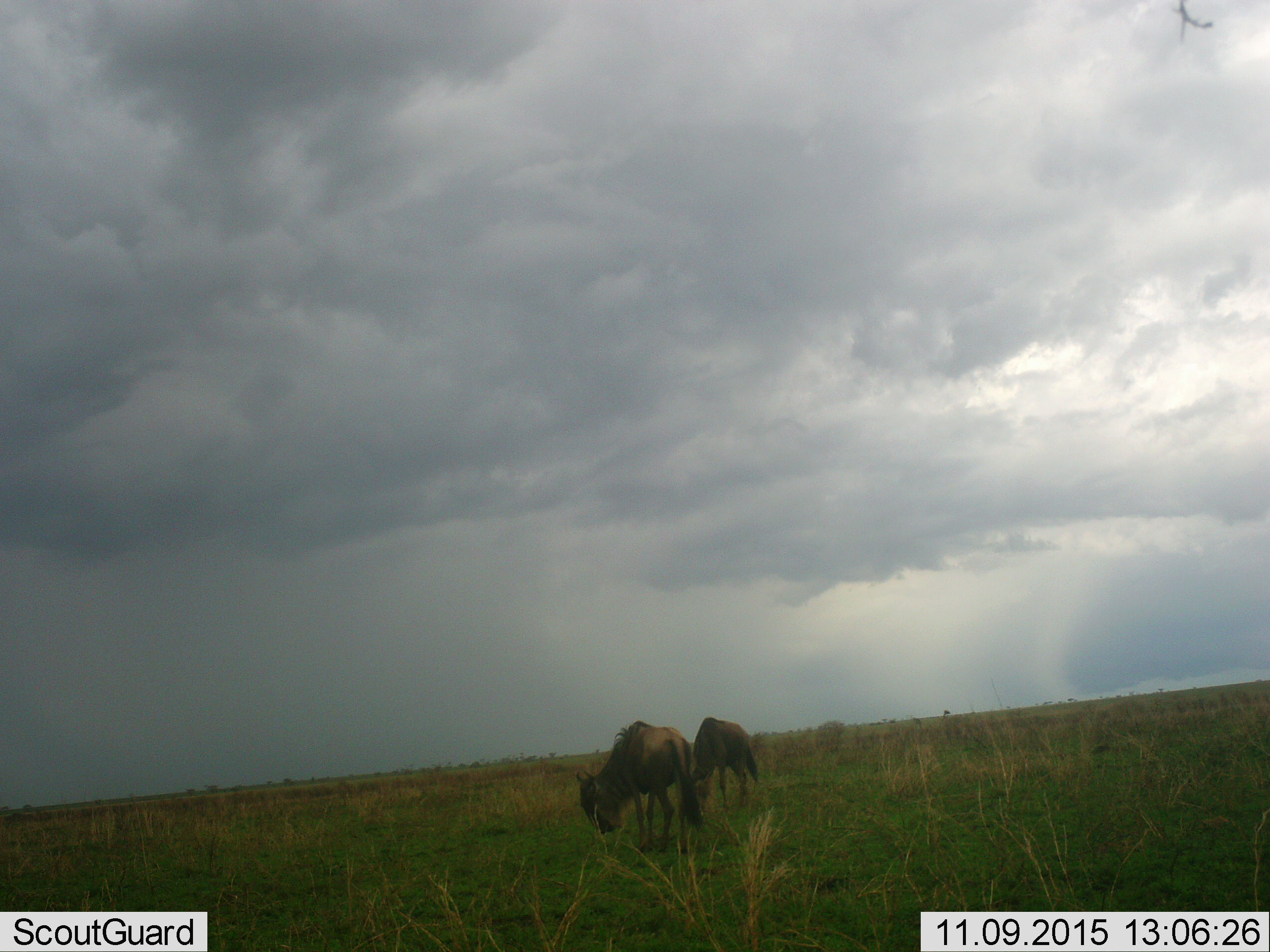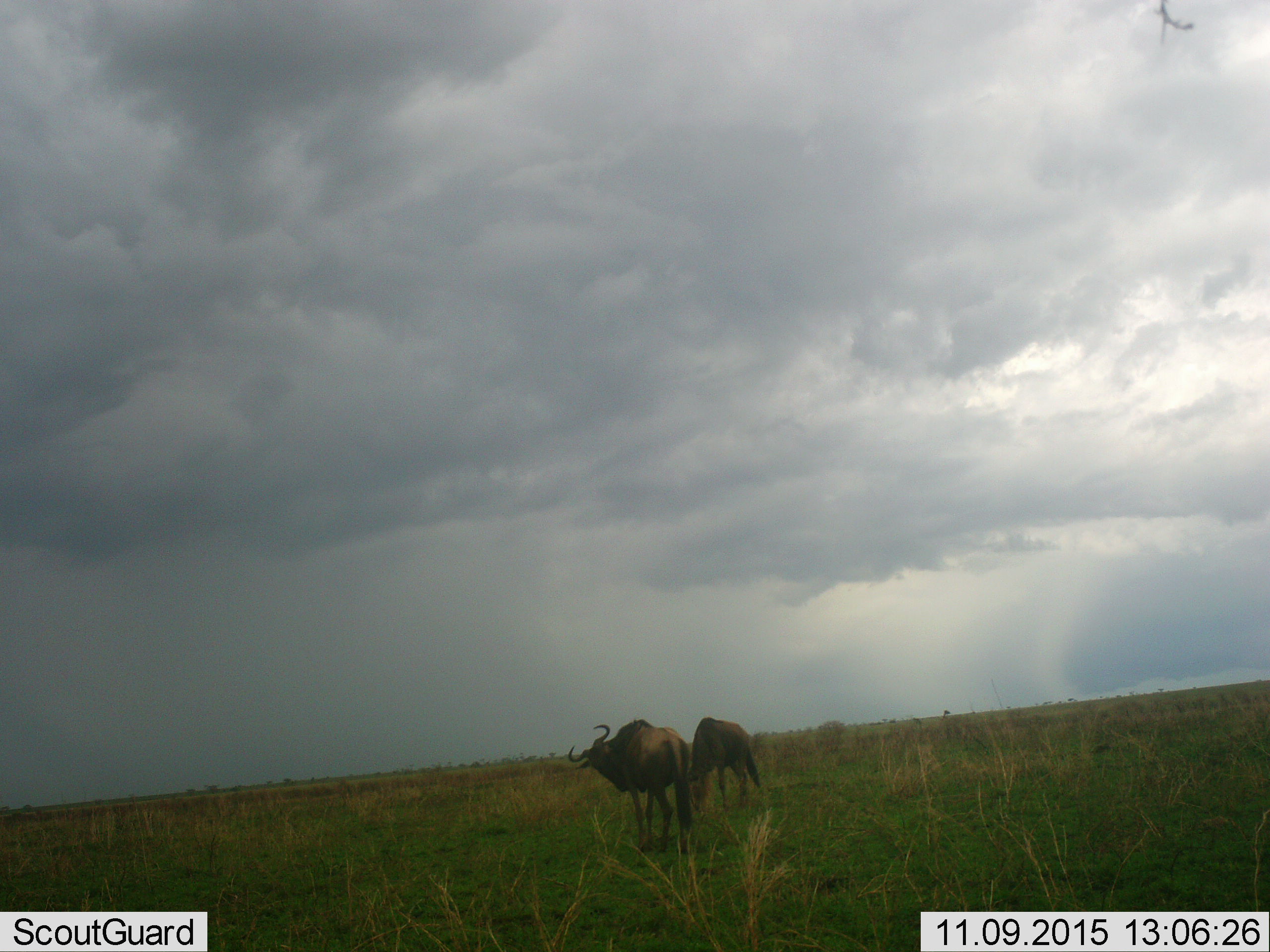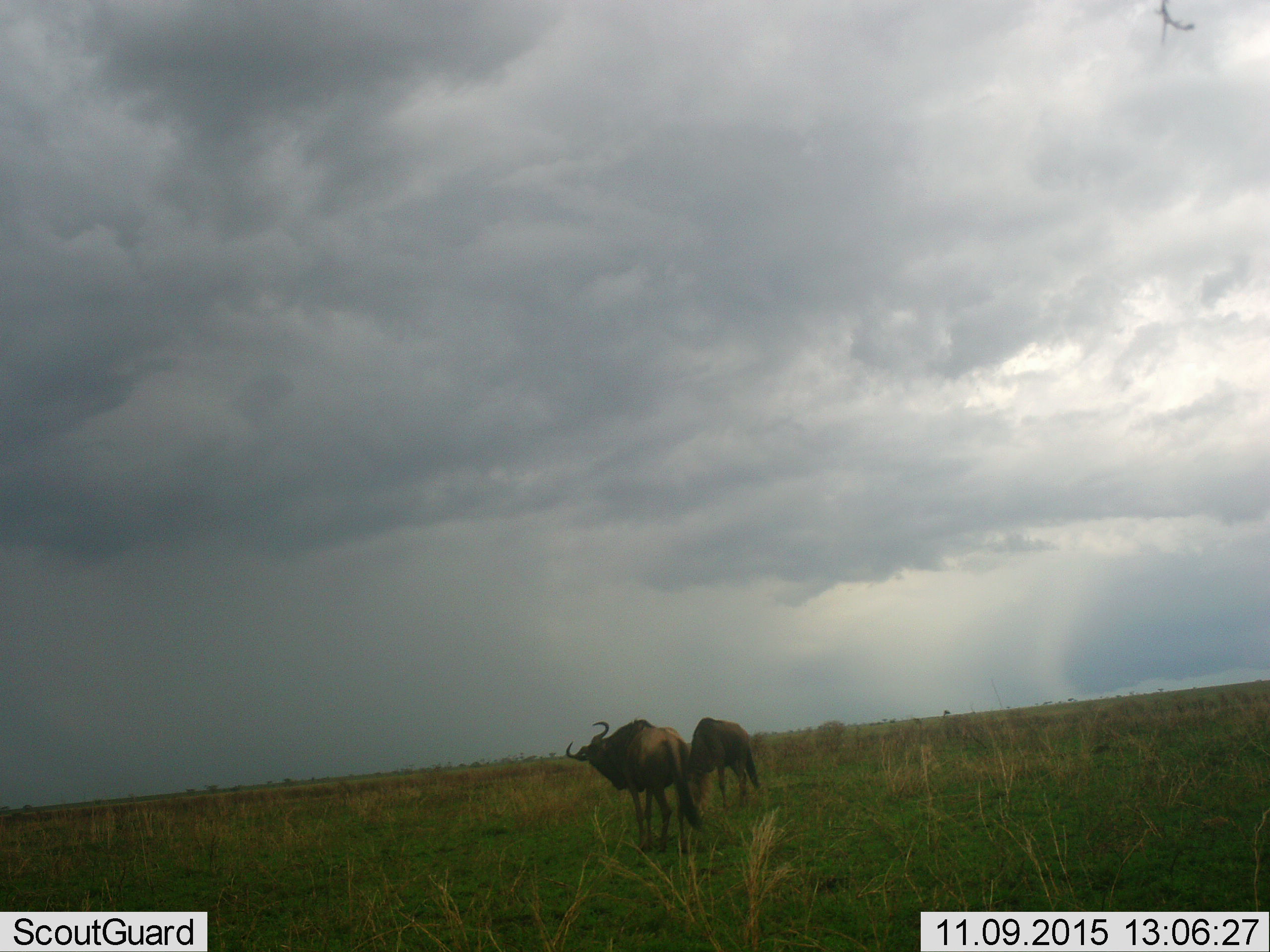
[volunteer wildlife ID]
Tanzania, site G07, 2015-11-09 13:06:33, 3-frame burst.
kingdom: Animalia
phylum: Chordata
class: Mammalia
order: Artiodactyla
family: Bovidae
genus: Connochaetes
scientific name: Connochaetes taurinus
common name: blue wildebeest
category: wildebeest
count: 2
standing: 44%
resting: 0%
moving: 11%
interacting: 0%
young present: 0%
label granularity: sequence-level